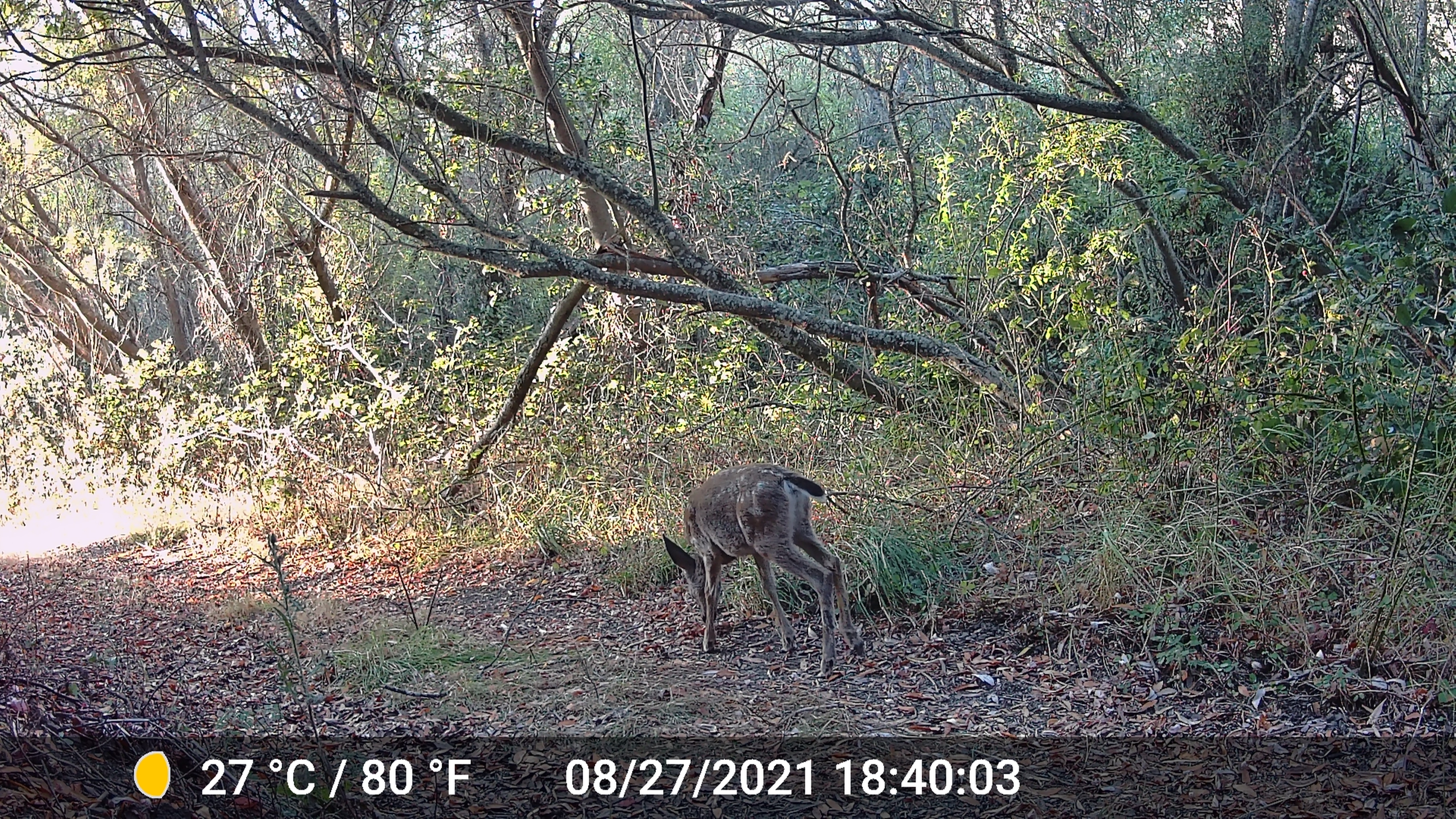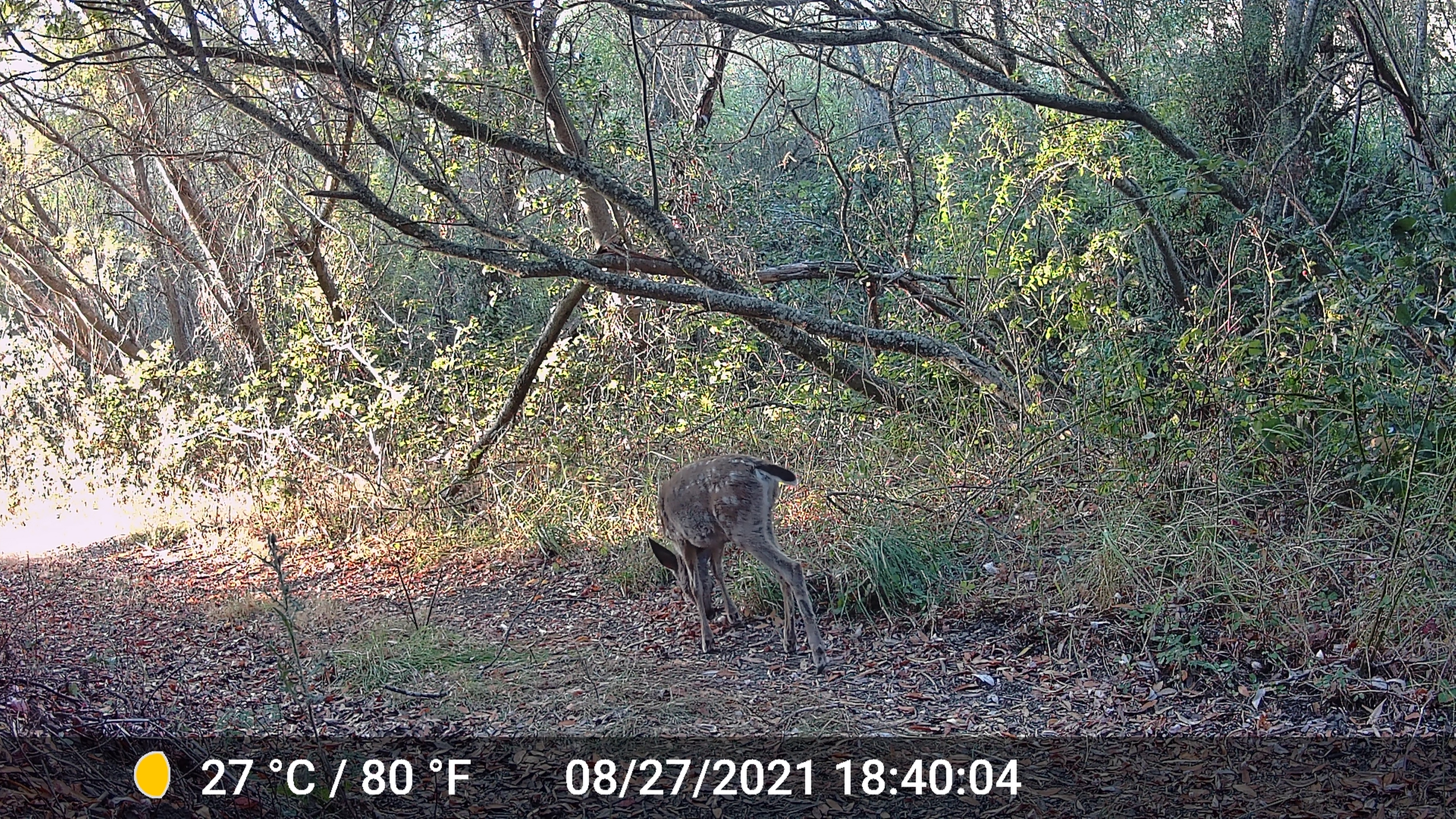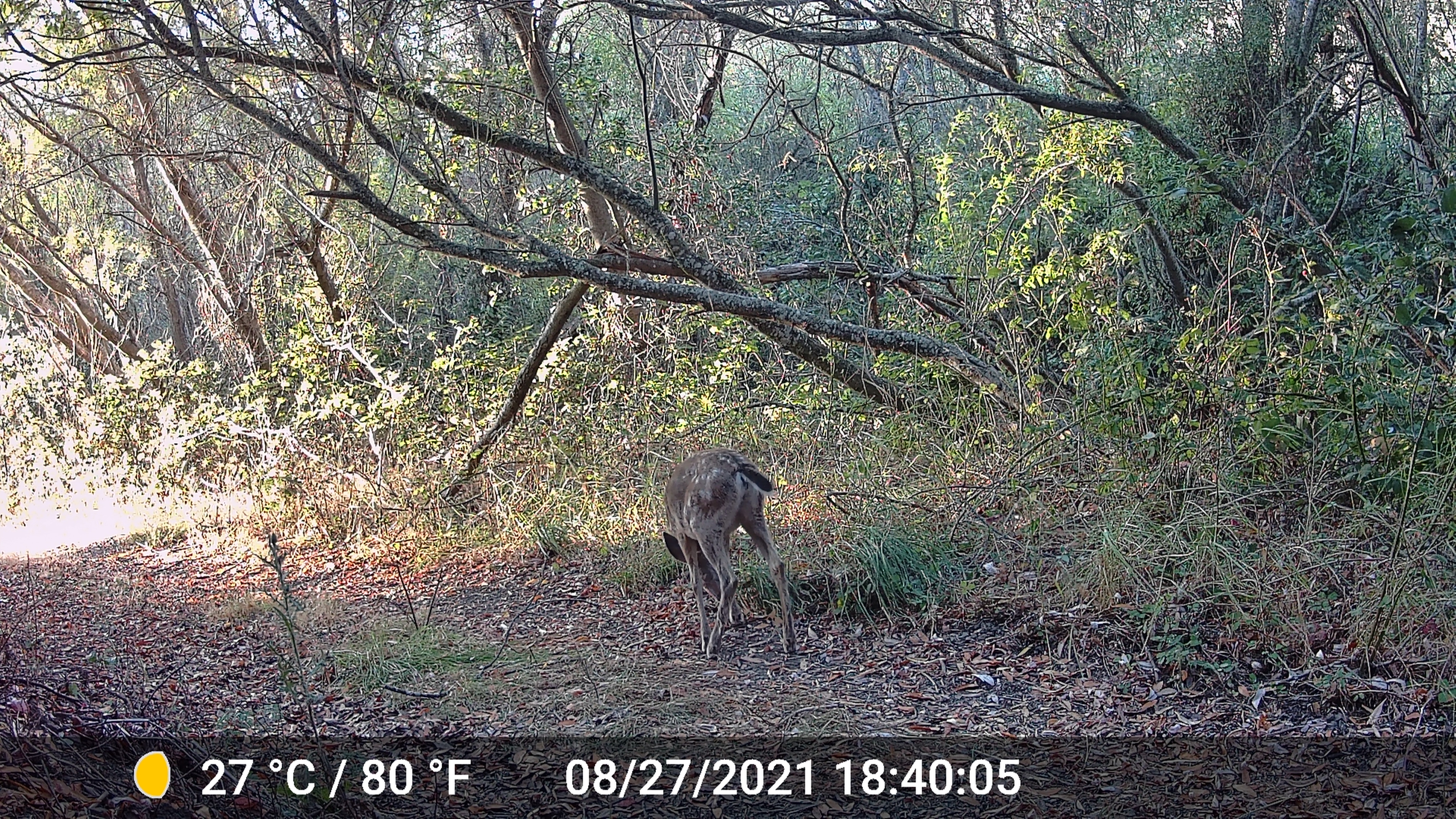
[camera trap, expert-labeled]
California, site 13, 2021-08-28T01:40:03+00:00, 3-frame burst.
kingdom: Animalia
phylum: Chordata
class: Mammalia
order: Artiodactyla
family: Cervidae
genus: Odocoileus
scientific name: Odocoileus hemionus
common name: mule deer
Mule deer (Odocoileus hemionus).